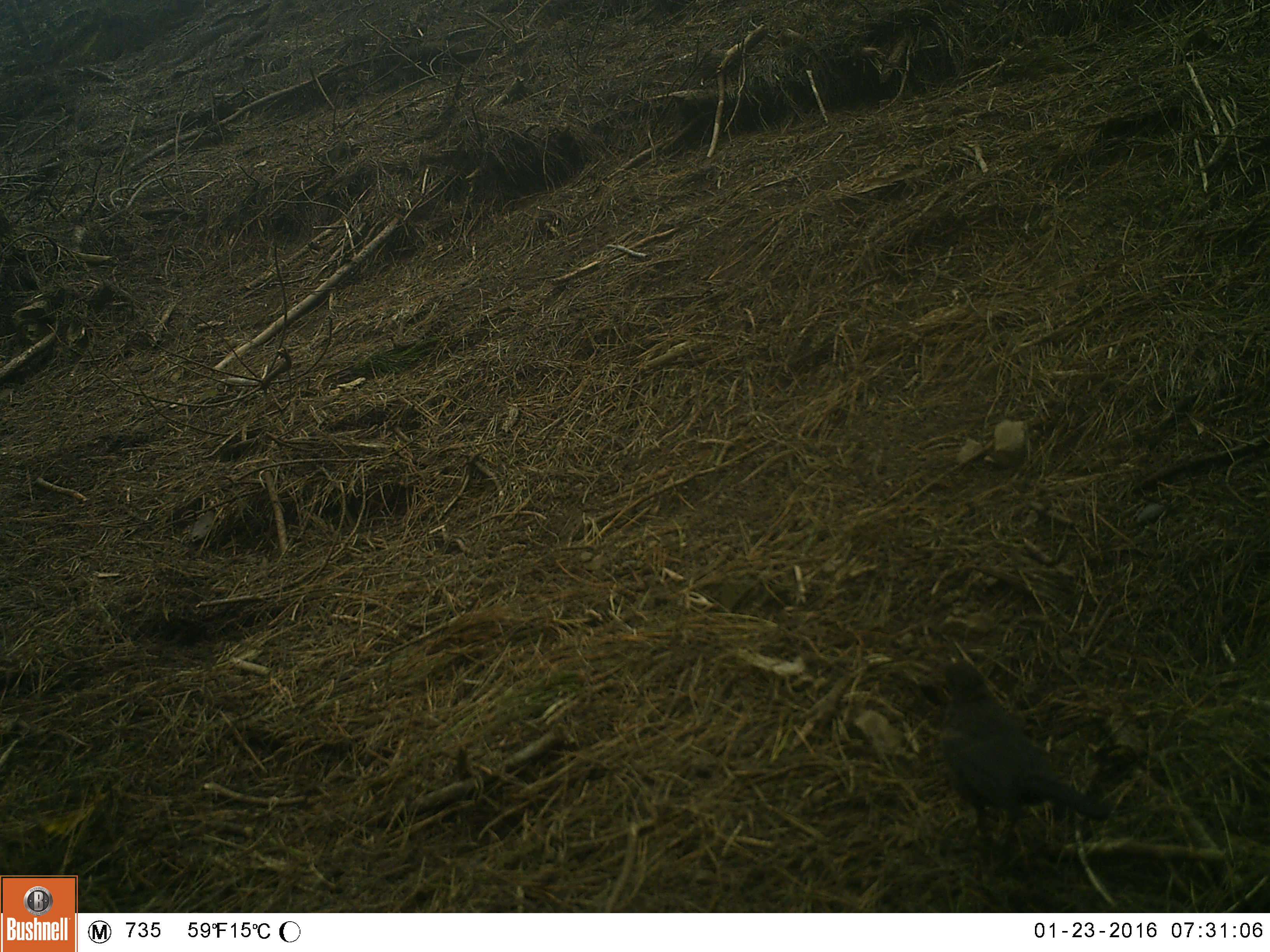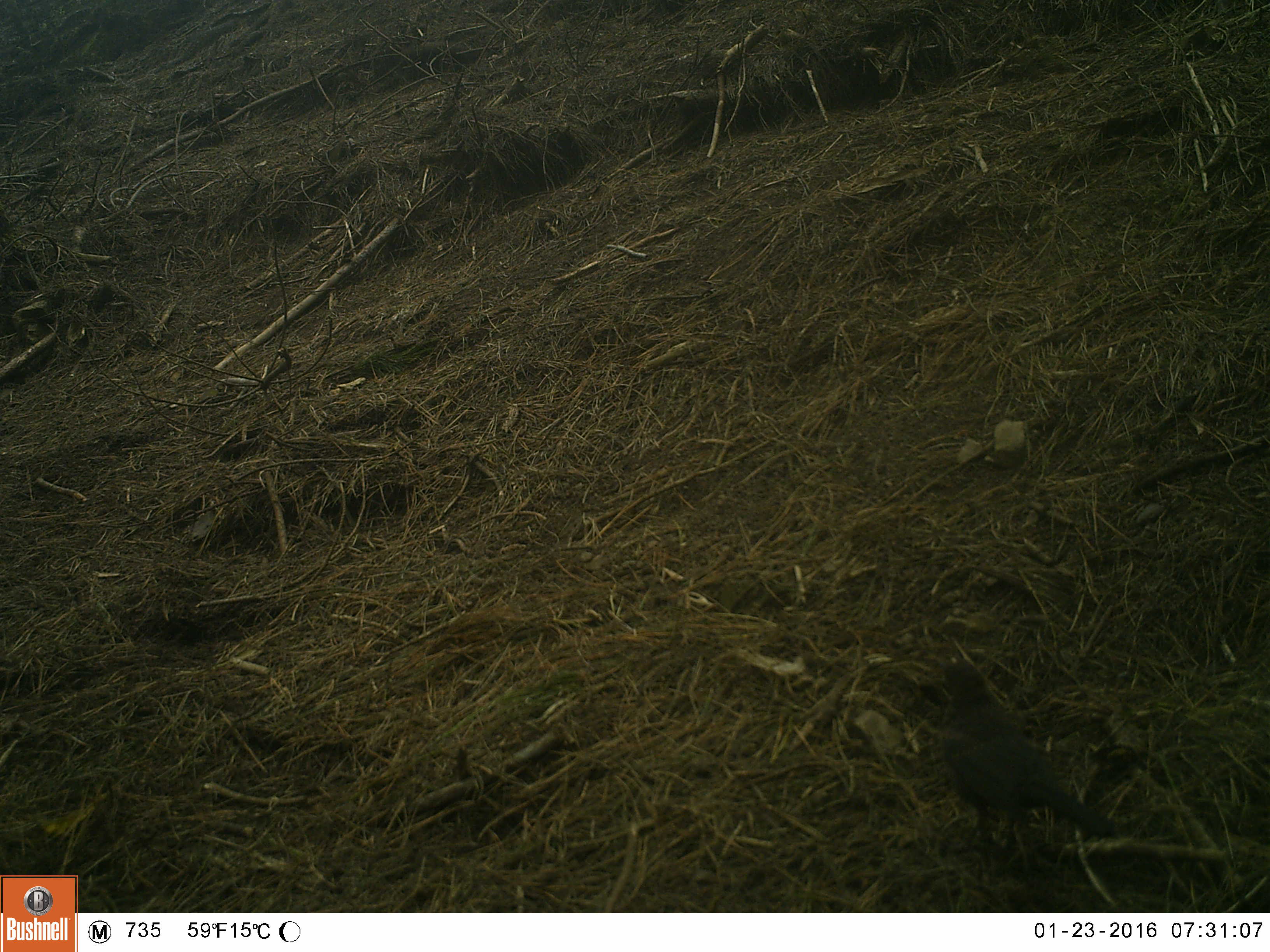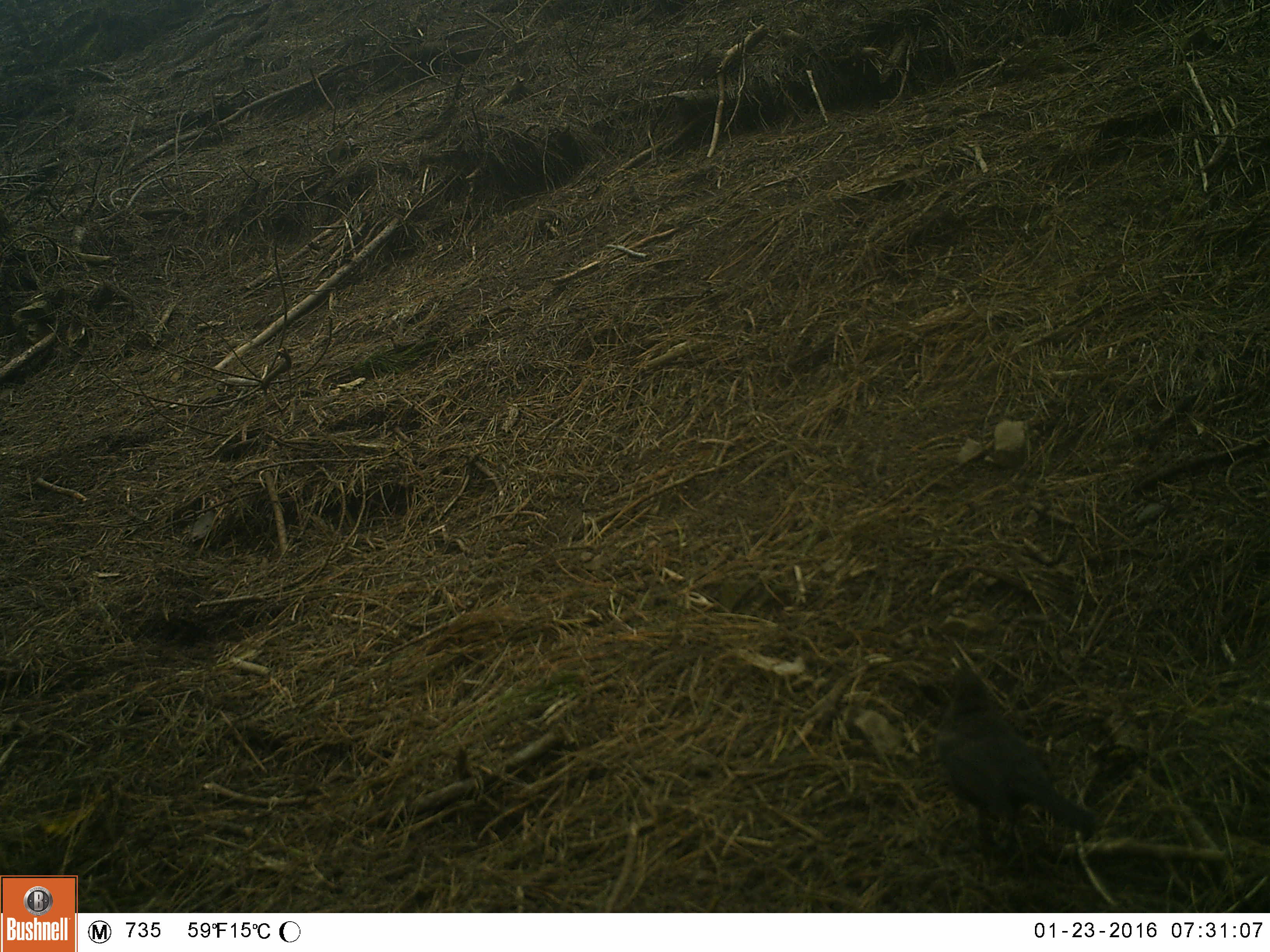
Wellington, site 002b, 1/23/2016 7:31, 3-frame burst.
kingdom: Animalia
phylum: Chordata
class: Aves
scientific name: Aves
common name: bird